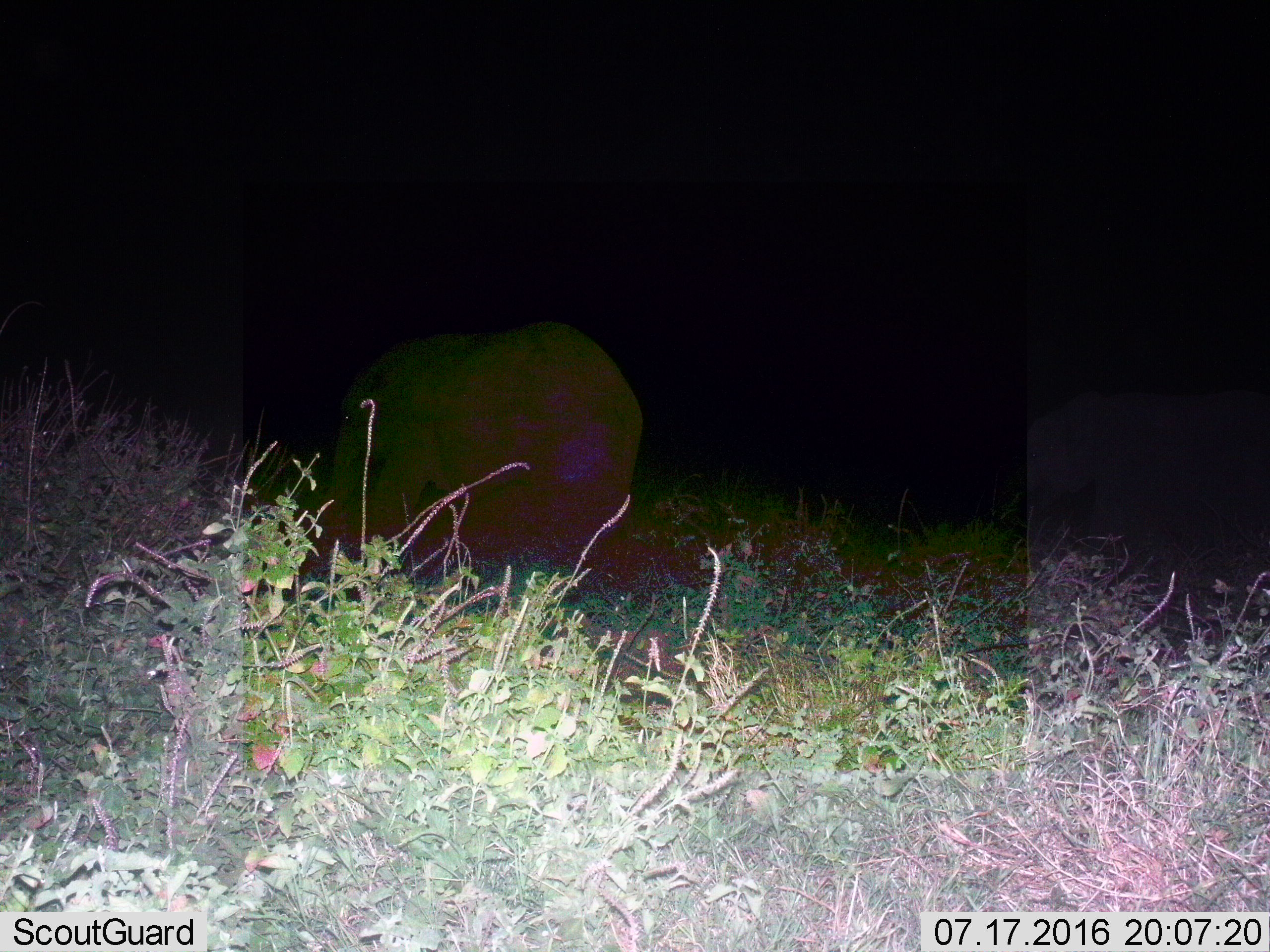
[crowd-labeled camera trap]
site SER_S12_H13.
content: unidentified animal